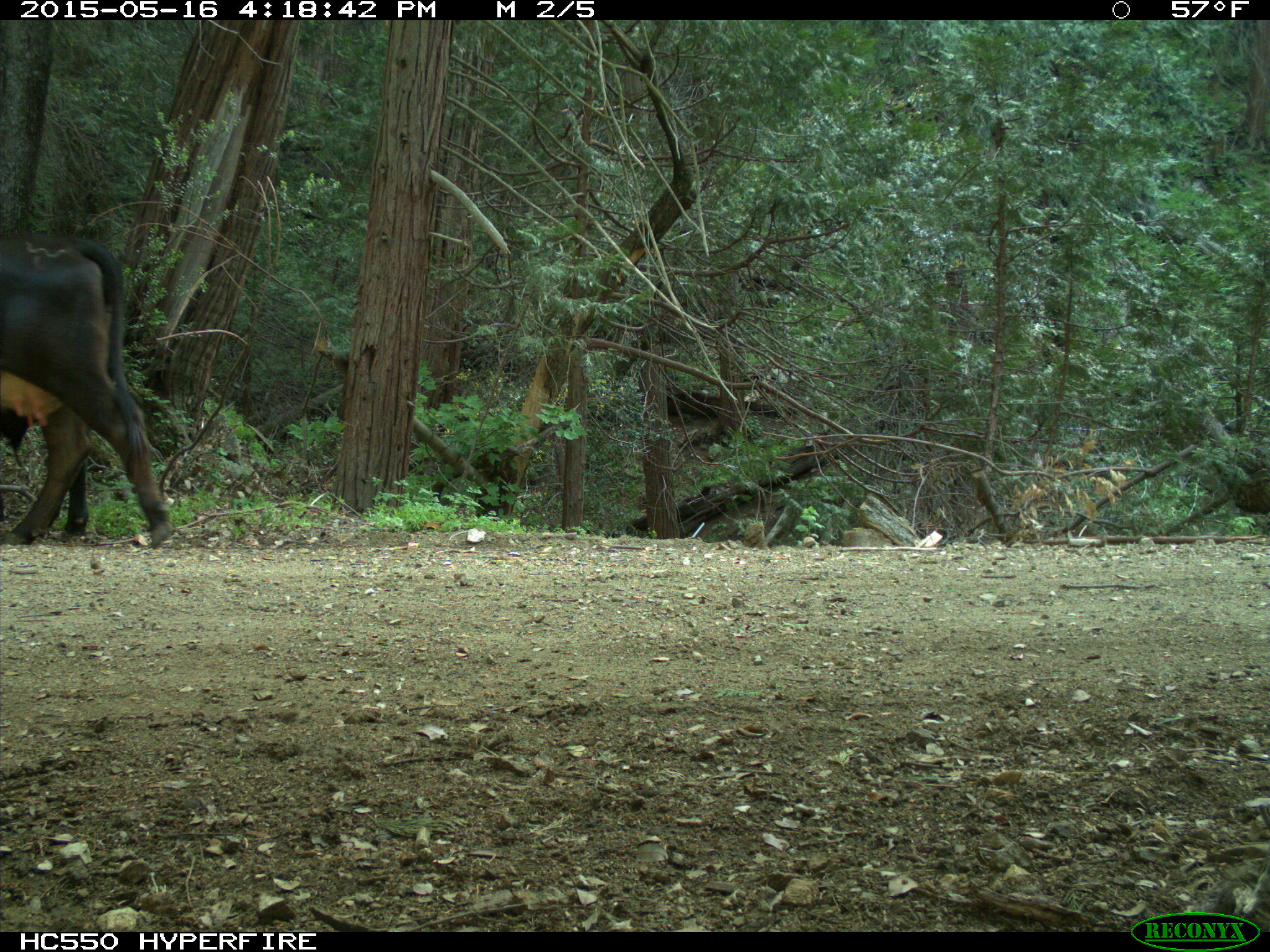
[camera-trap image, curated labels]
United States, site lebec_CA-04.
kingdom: Animalia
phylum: Chordata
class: Mammalia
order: Artiodactyla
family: Bovidae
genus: Bos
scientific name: Bos taurus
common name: domestic cow